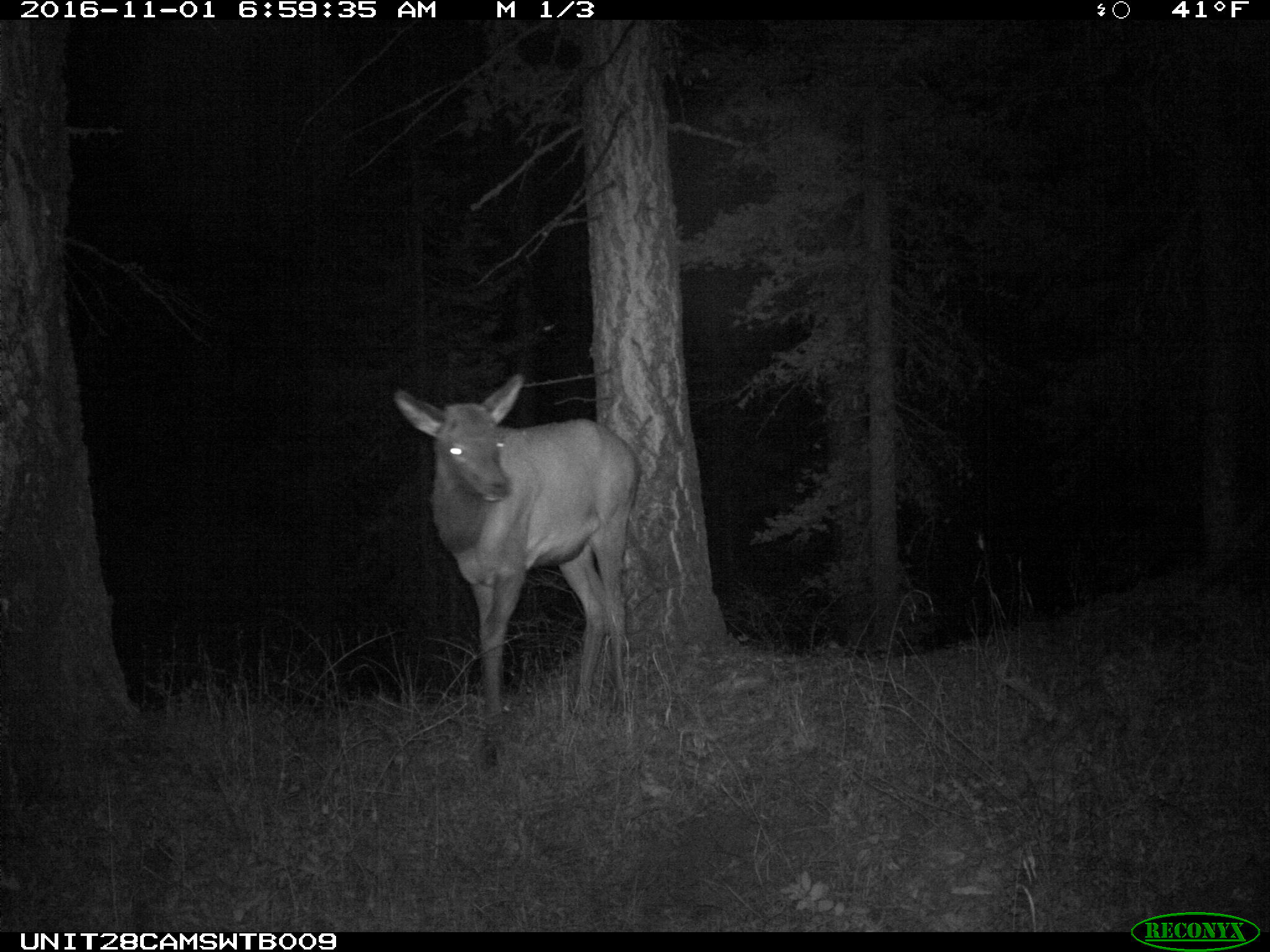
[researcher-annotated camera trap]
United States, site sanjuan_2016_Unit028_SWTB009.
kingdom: Animalia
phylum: Chordata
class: Mammalia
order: Artiodactyla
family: Cervidae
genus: Cervus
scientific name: Cervus elaphus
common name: red deer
Cervus elaphus (red deer).